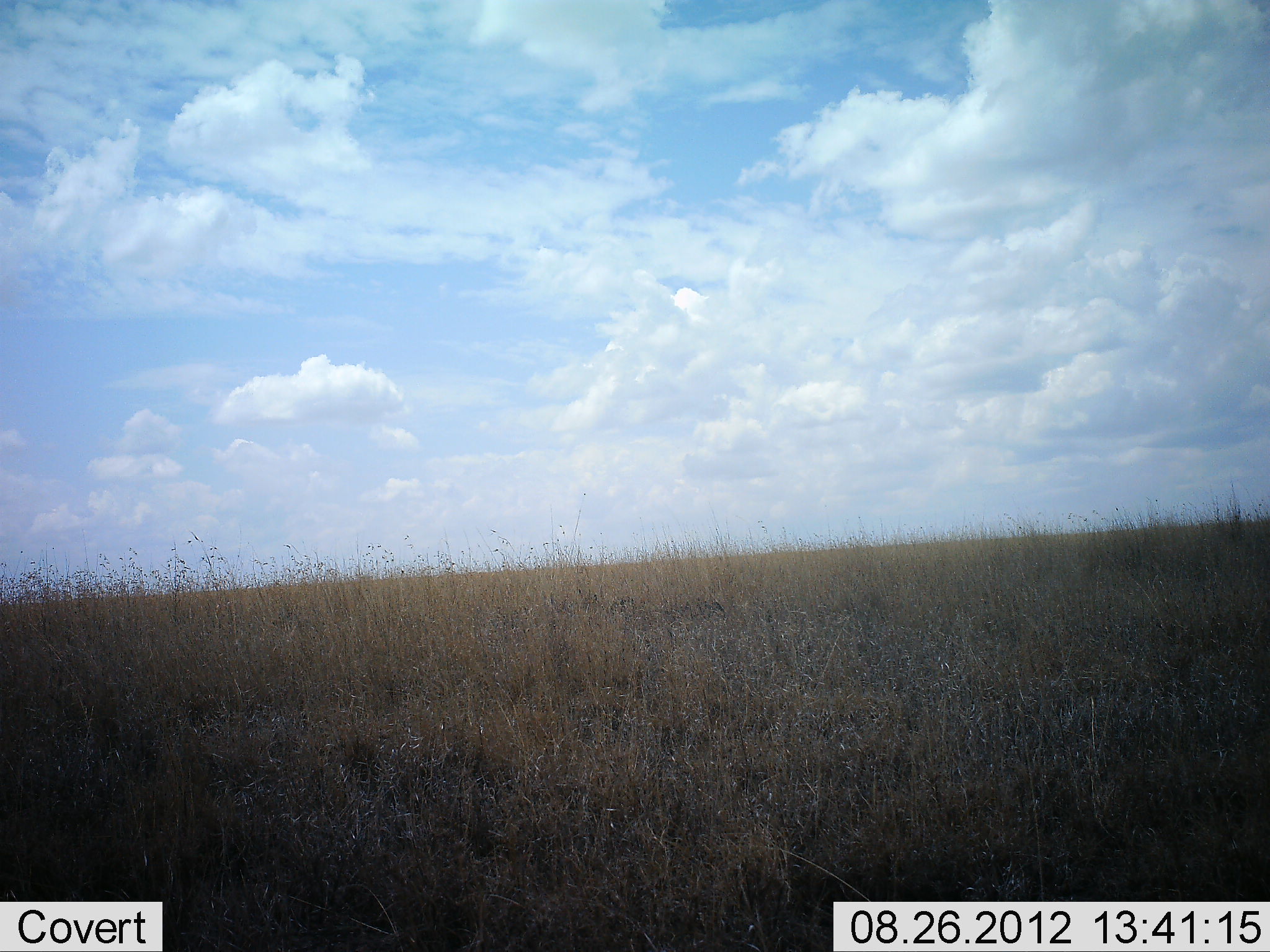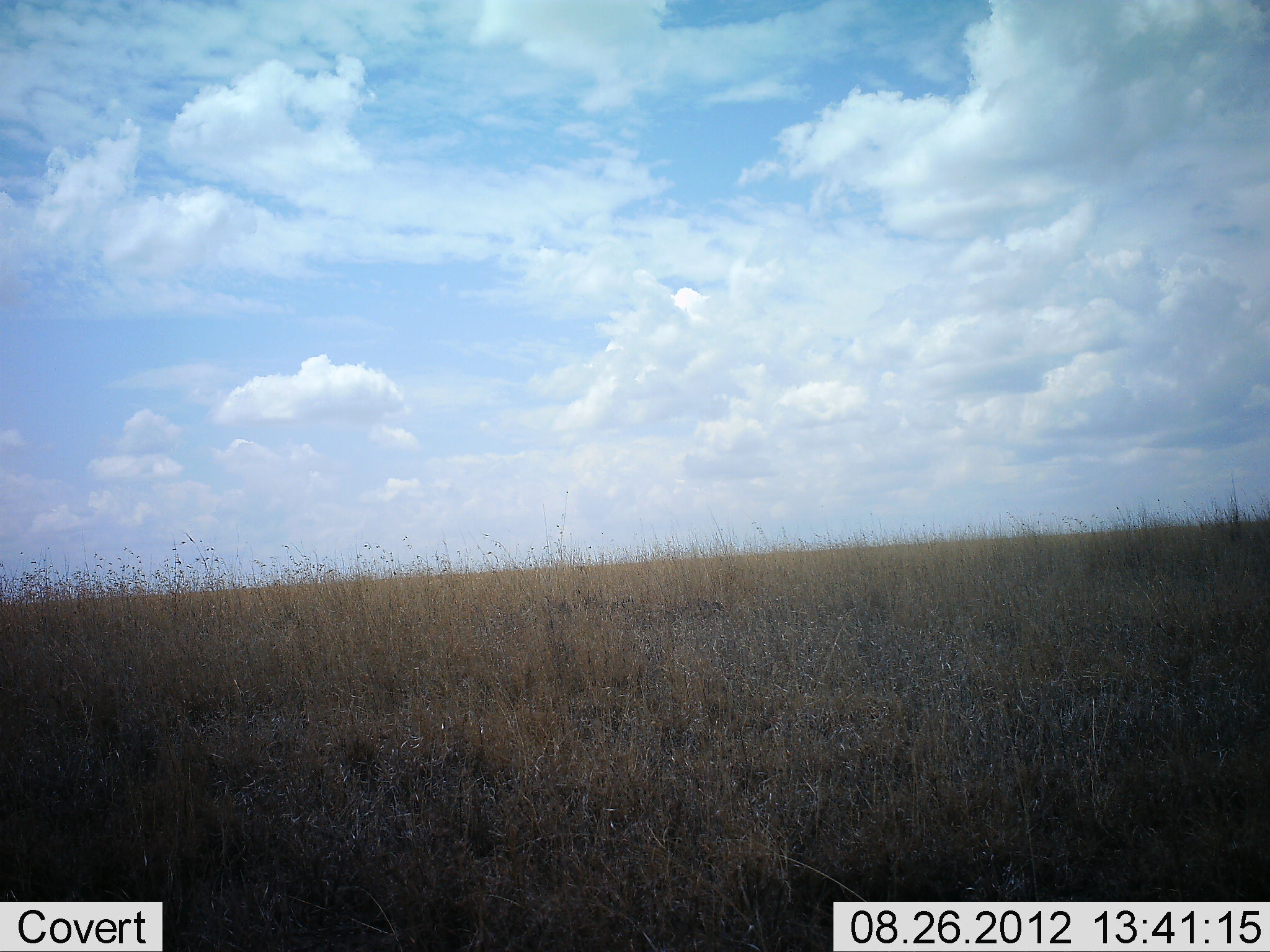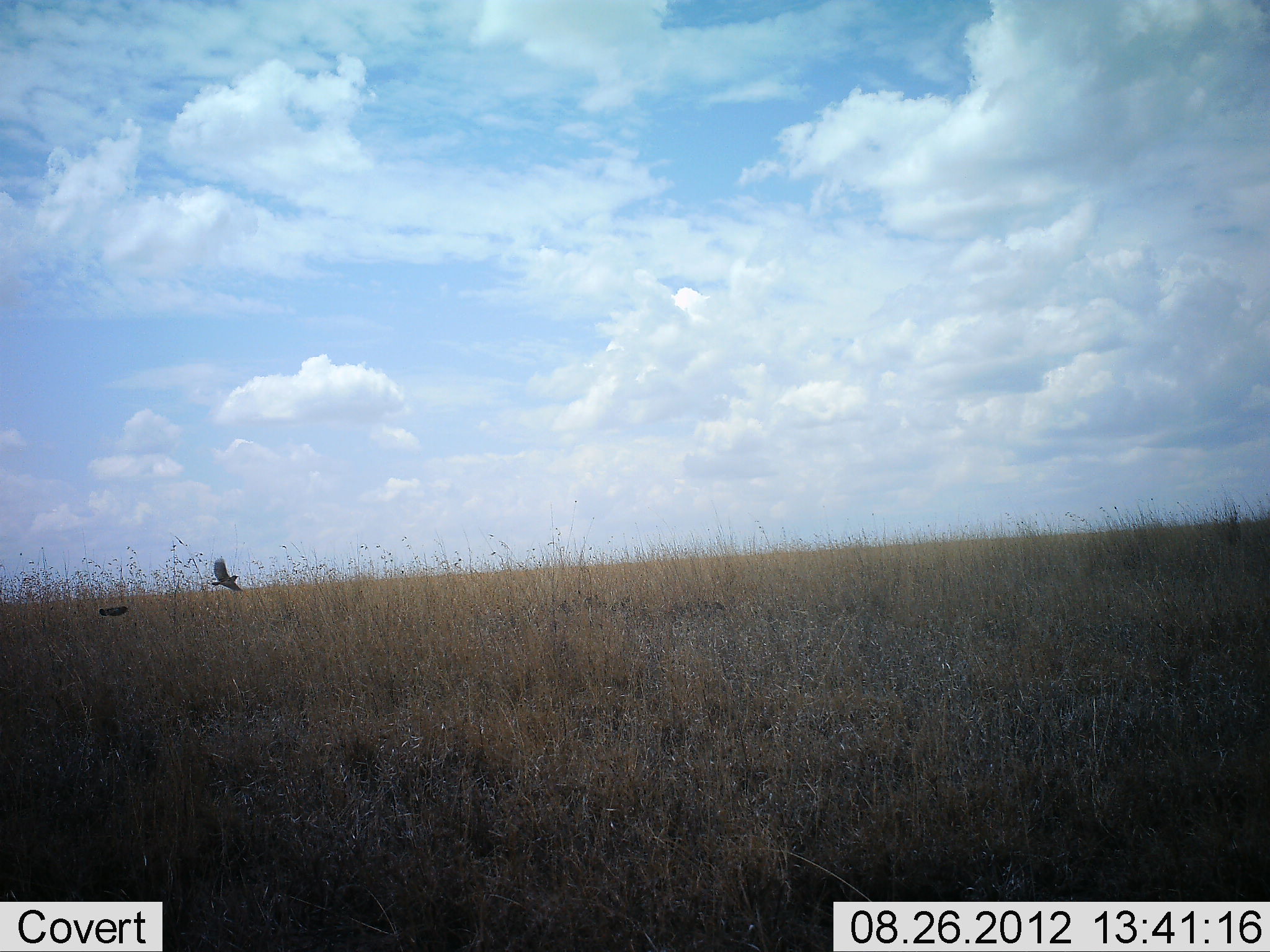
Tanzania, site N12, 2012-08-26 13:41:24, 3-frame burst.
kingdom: Animalia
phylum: Chordata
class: Aves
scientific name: Aves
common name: bird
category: otherbird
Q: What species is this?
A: Otherbird (bird) (Aves).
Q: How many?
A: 2.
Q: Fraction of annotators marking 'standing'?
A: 0%.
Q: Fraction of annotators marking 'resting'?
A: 0%.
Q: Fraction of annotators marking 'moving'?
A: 100%.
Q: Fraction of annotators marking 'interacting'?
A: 0%.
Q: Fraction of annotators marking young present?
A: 0%.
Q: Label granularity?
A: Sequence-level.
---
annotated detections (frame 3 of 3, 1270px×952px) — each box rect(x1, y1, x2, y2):
animal: rect(210, 557, 243, 592); rect(97, 605, 130, 619)